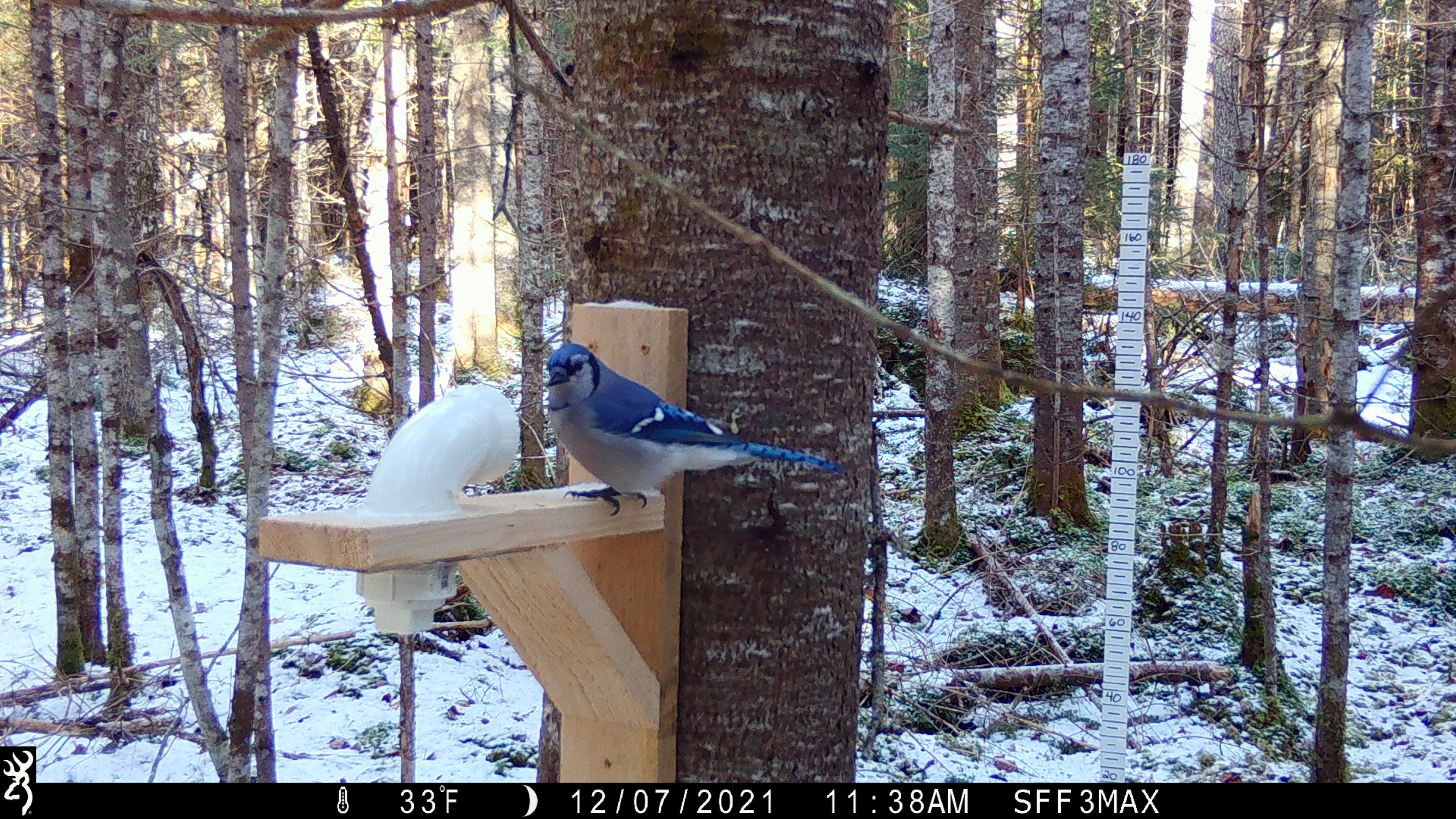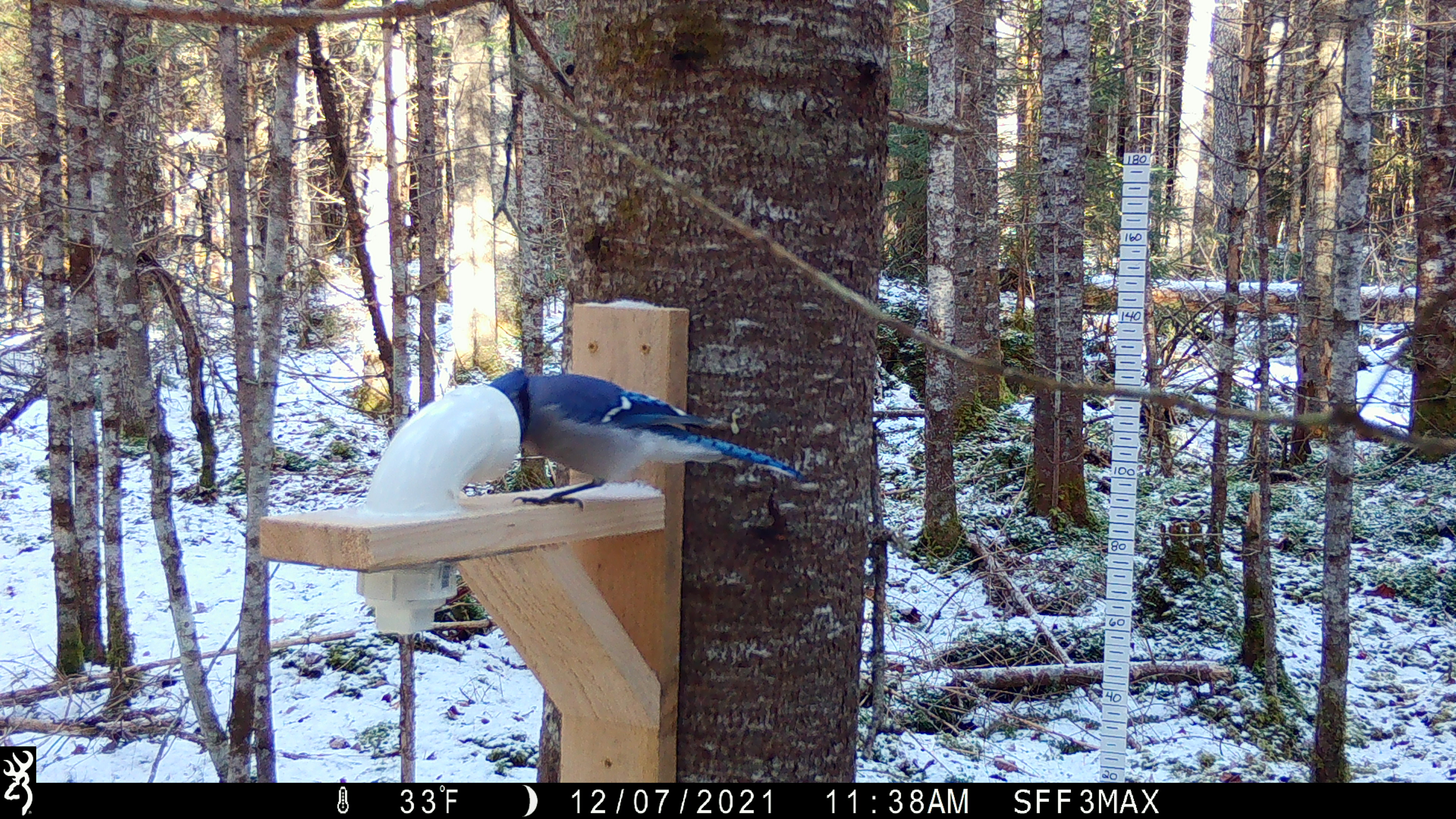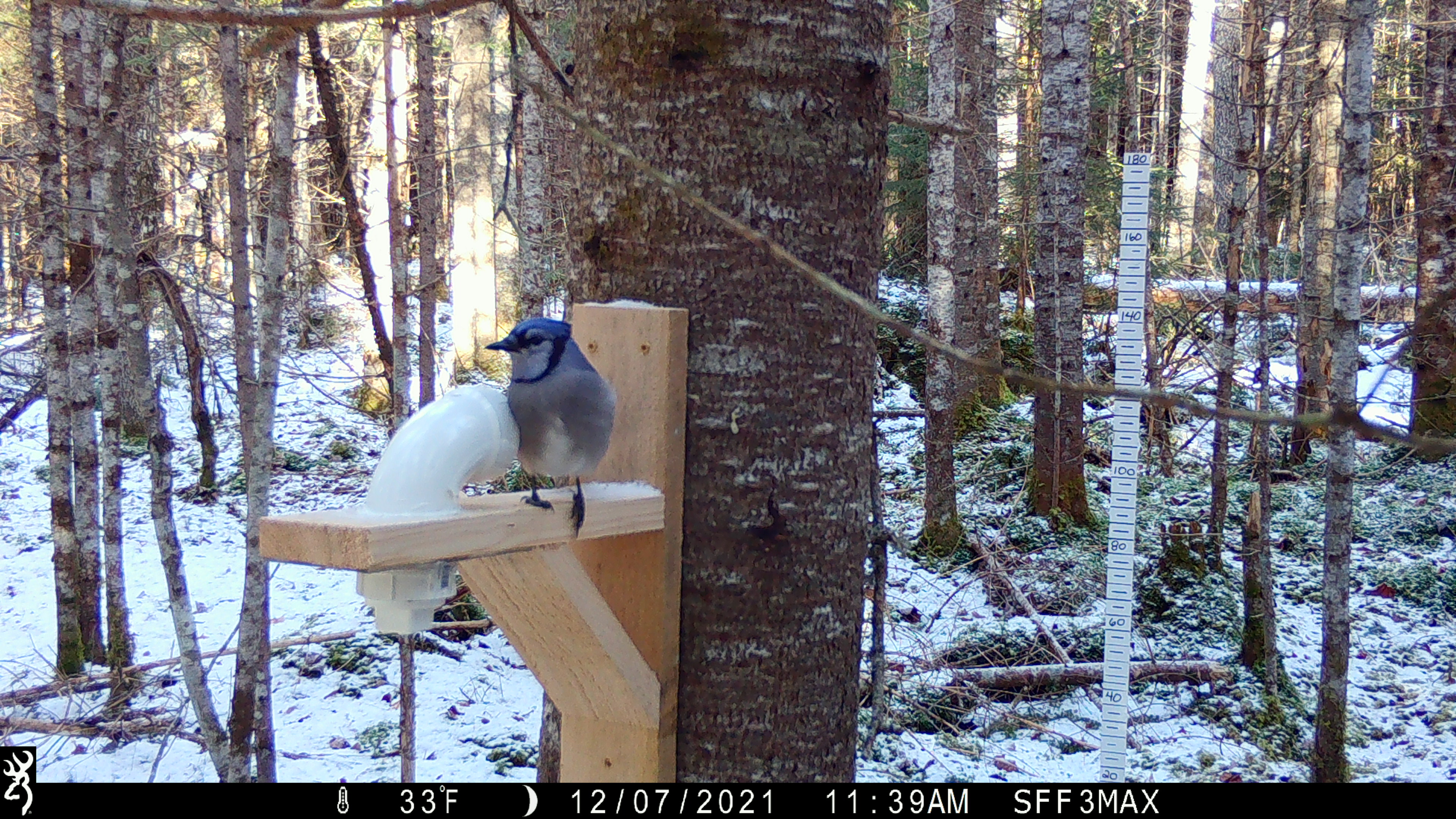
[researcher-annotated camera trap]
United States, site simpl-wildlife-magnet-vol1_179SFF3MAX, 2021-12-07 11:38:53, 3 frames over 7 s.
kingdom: Animalia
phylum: Chordata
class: Aves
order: Passeriformes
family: Corvidae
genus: Cyanocitta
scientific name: Cyanocitta cristata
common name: blue jay